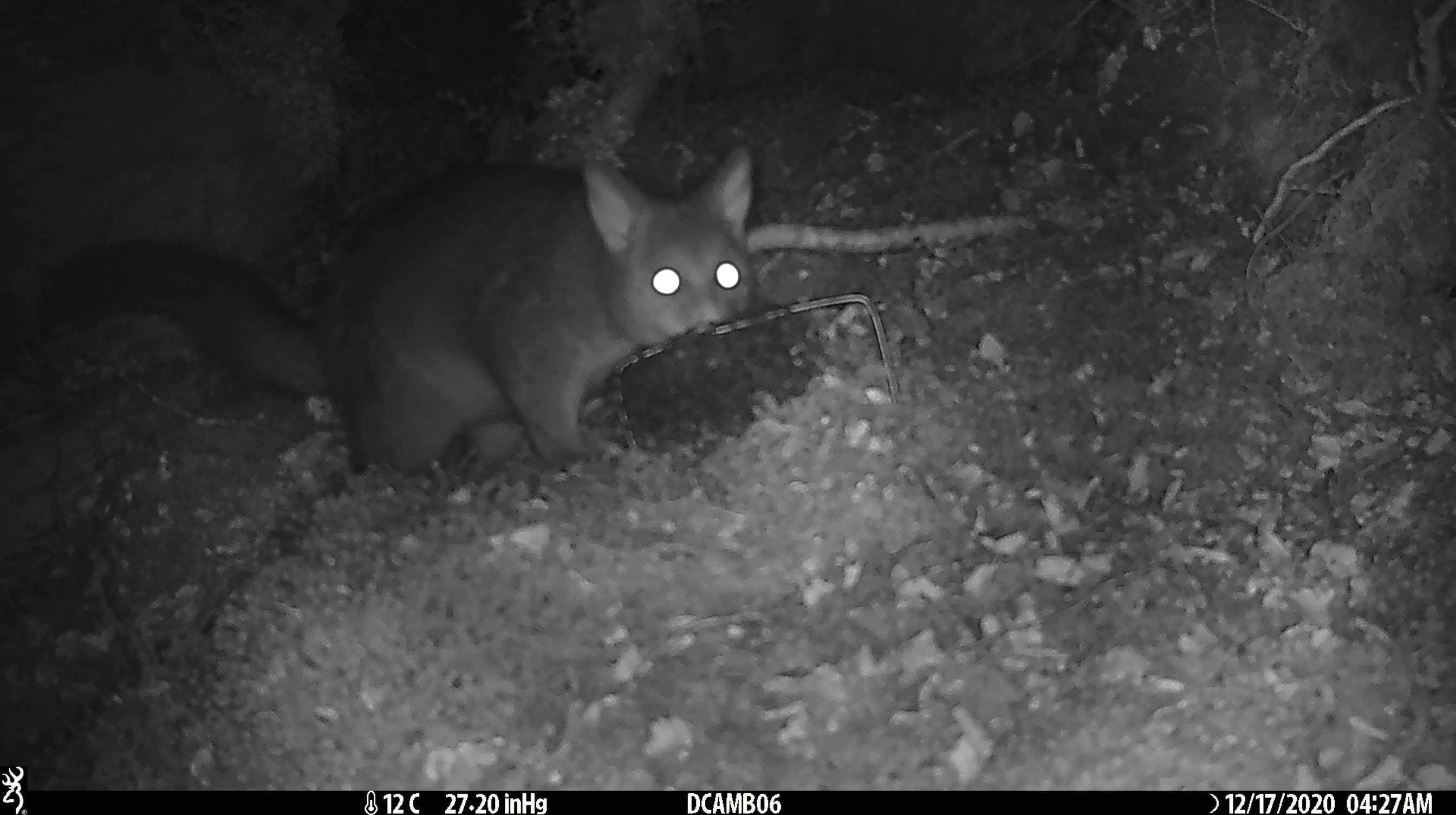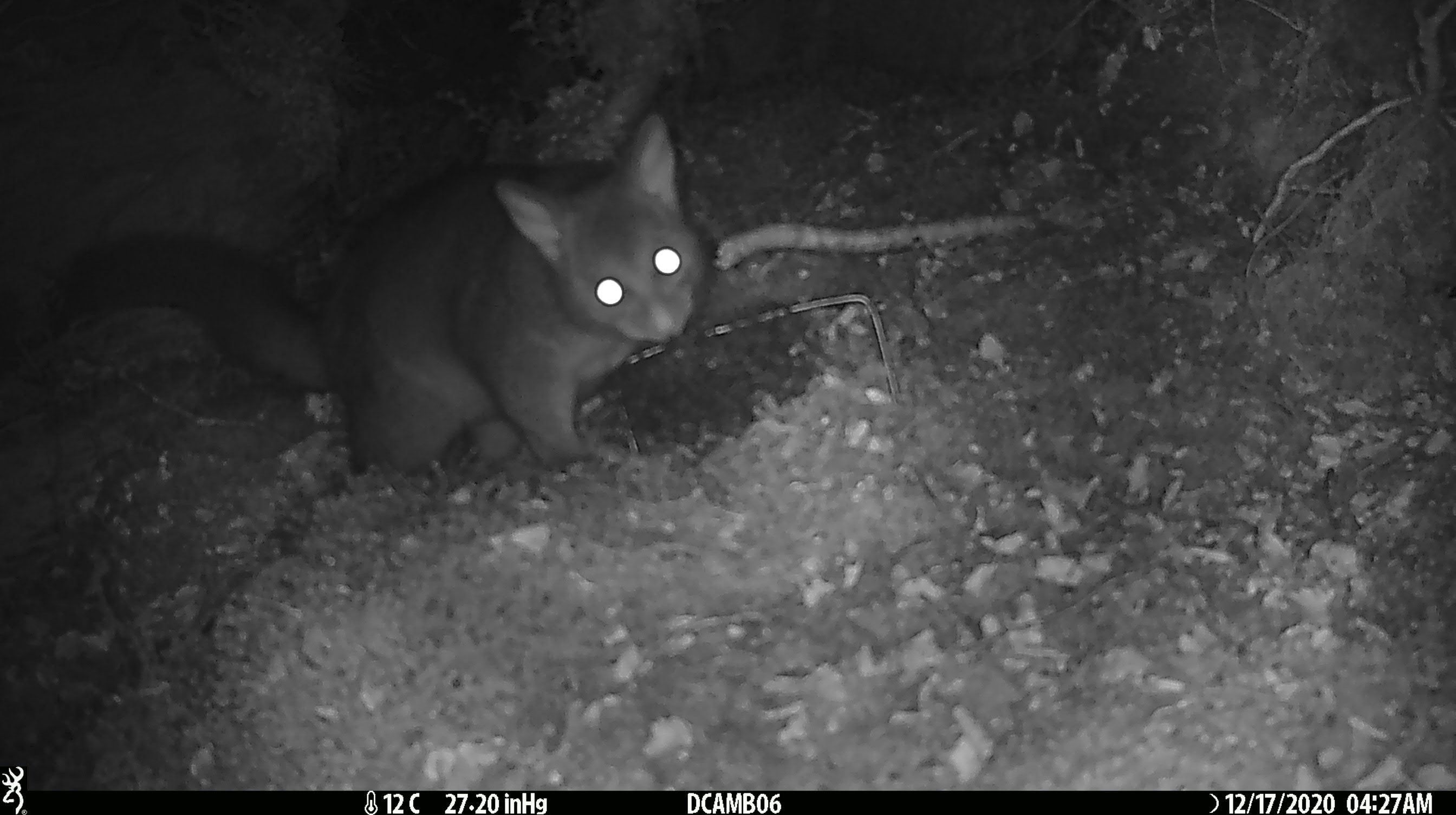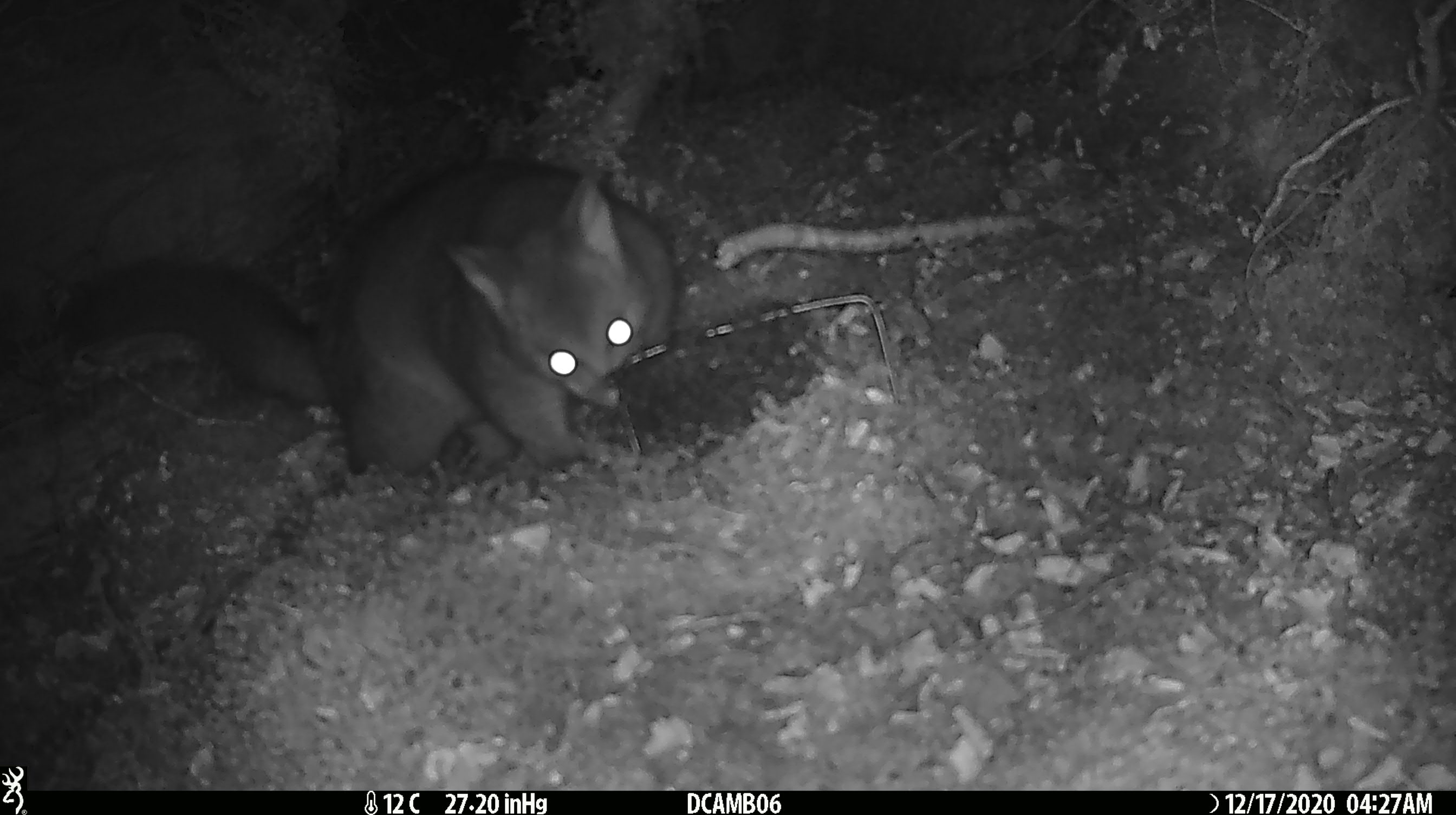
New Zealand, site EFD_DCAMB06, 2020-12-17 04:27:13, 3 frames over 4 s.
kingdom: Animalia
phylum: Chordata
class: Mammalia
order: Diprotodontia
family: Phalangeridae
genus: Trichosurus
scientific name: Trichosurus vulpecula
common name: common brushtail possum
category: possum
Possum (common brushtail possum) (Trichosurus vulpecula).